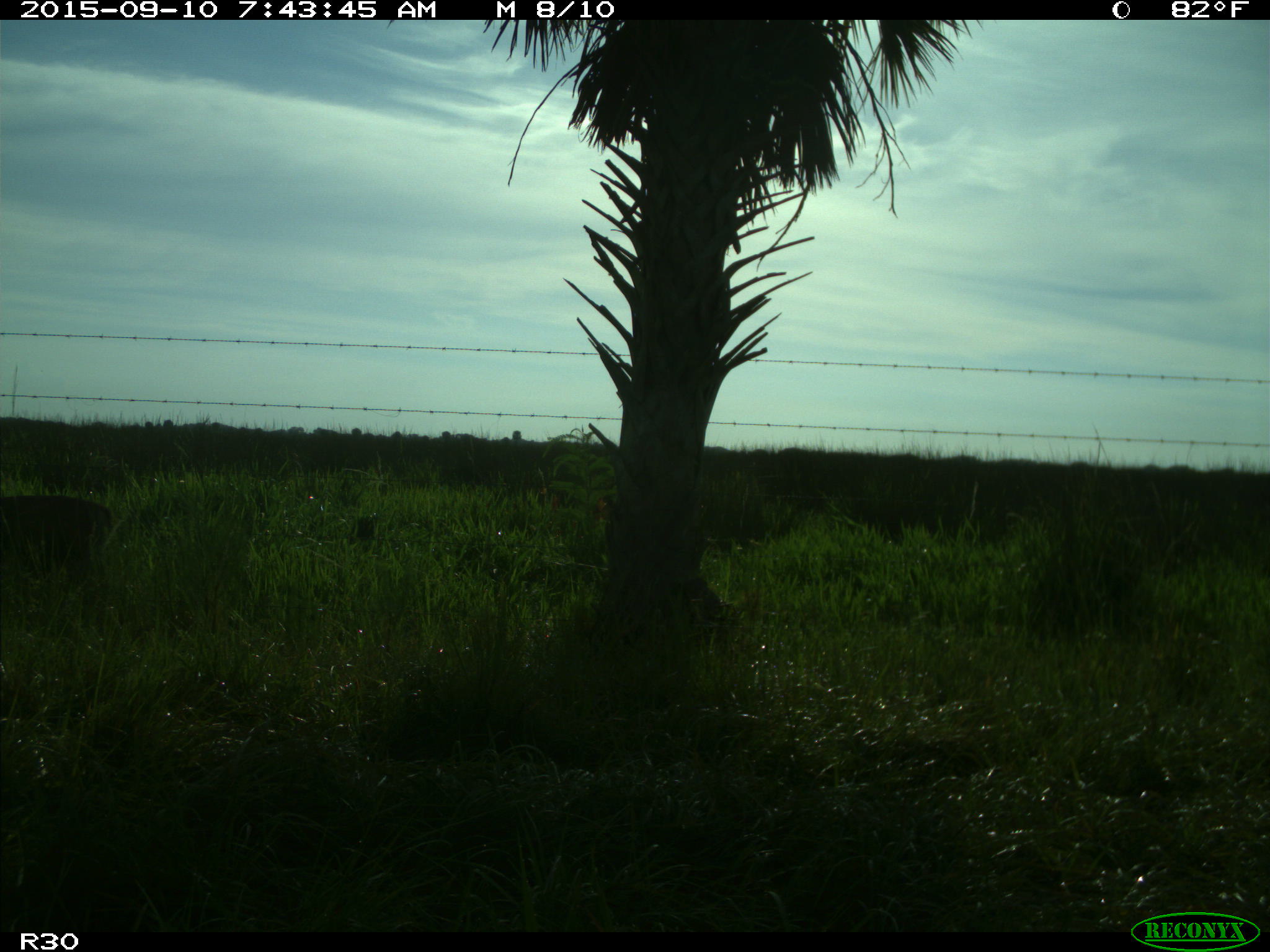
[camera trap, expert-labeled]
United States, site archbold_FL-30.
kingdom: Animalia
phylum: Chordata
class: Mammalia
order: Artiodactyla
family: Cervidae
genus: Odocoileus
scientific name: Odocoileus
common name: deer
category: unidentified deer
Unidentified deer (deer) (Odocoileus).